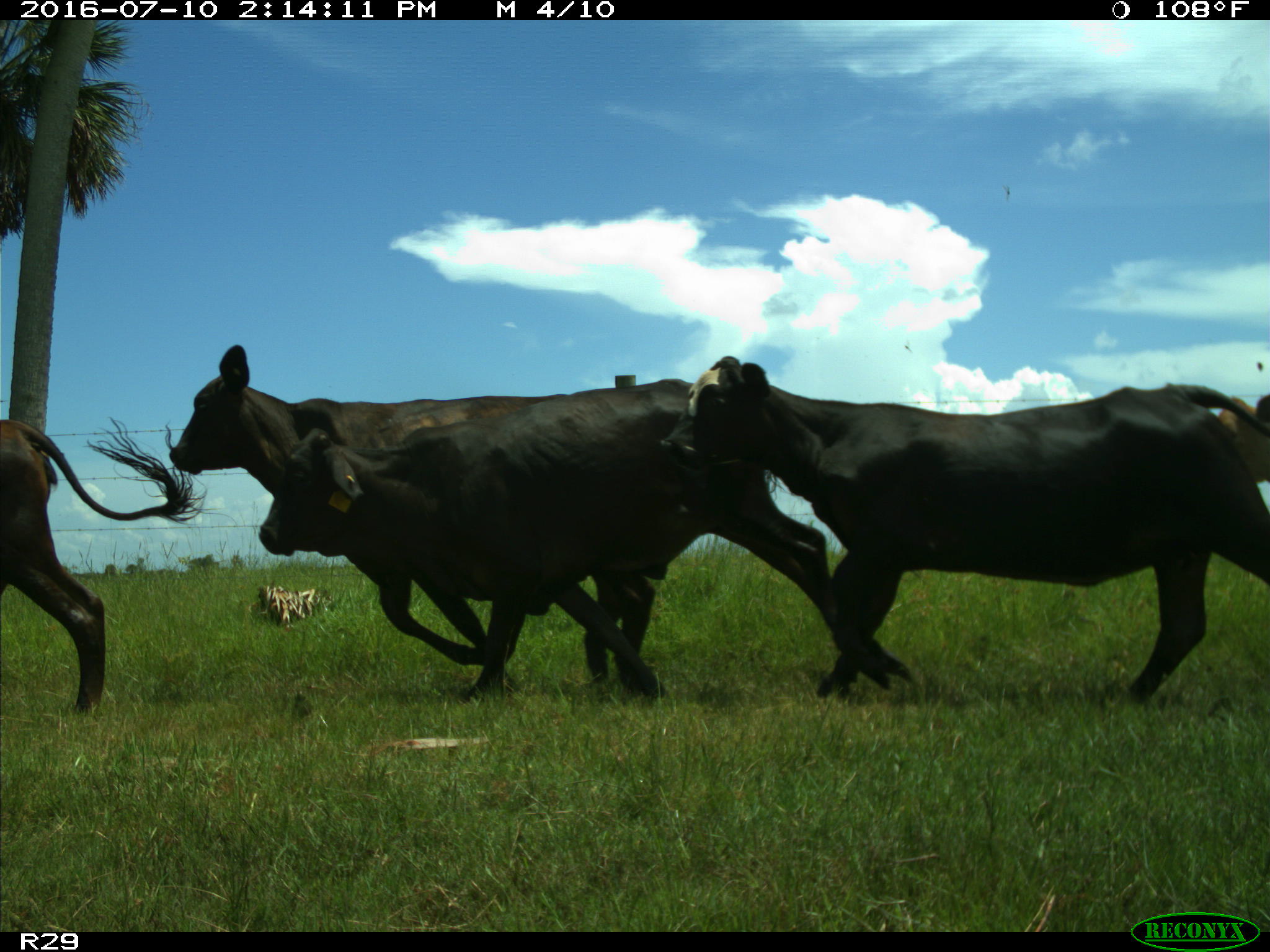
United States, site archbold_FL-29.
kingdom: Animalia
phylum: Chordata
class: Mammalia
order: Artiodactyla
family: Bovidae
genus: Bos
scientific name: Bos taurus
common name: domestic cow